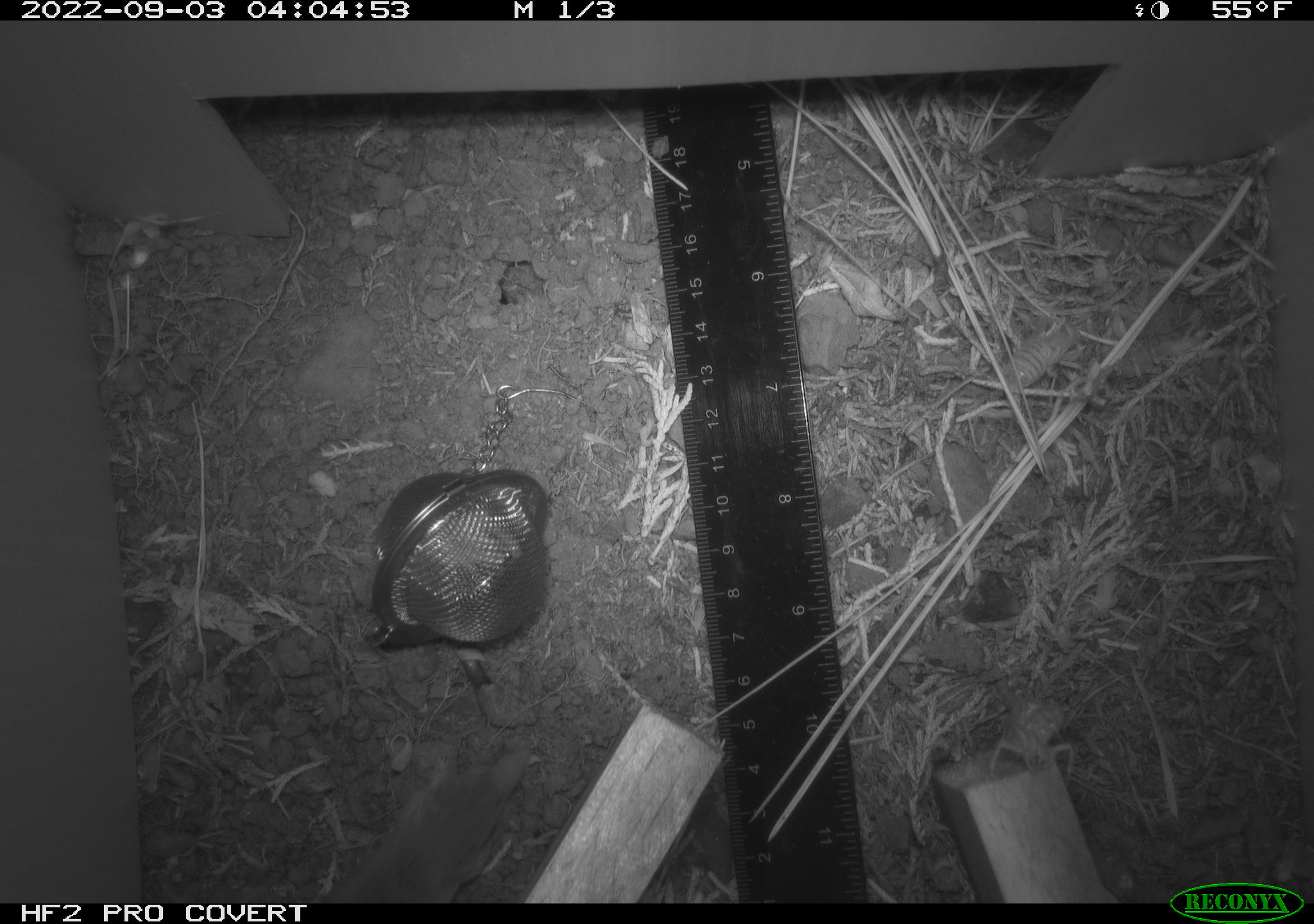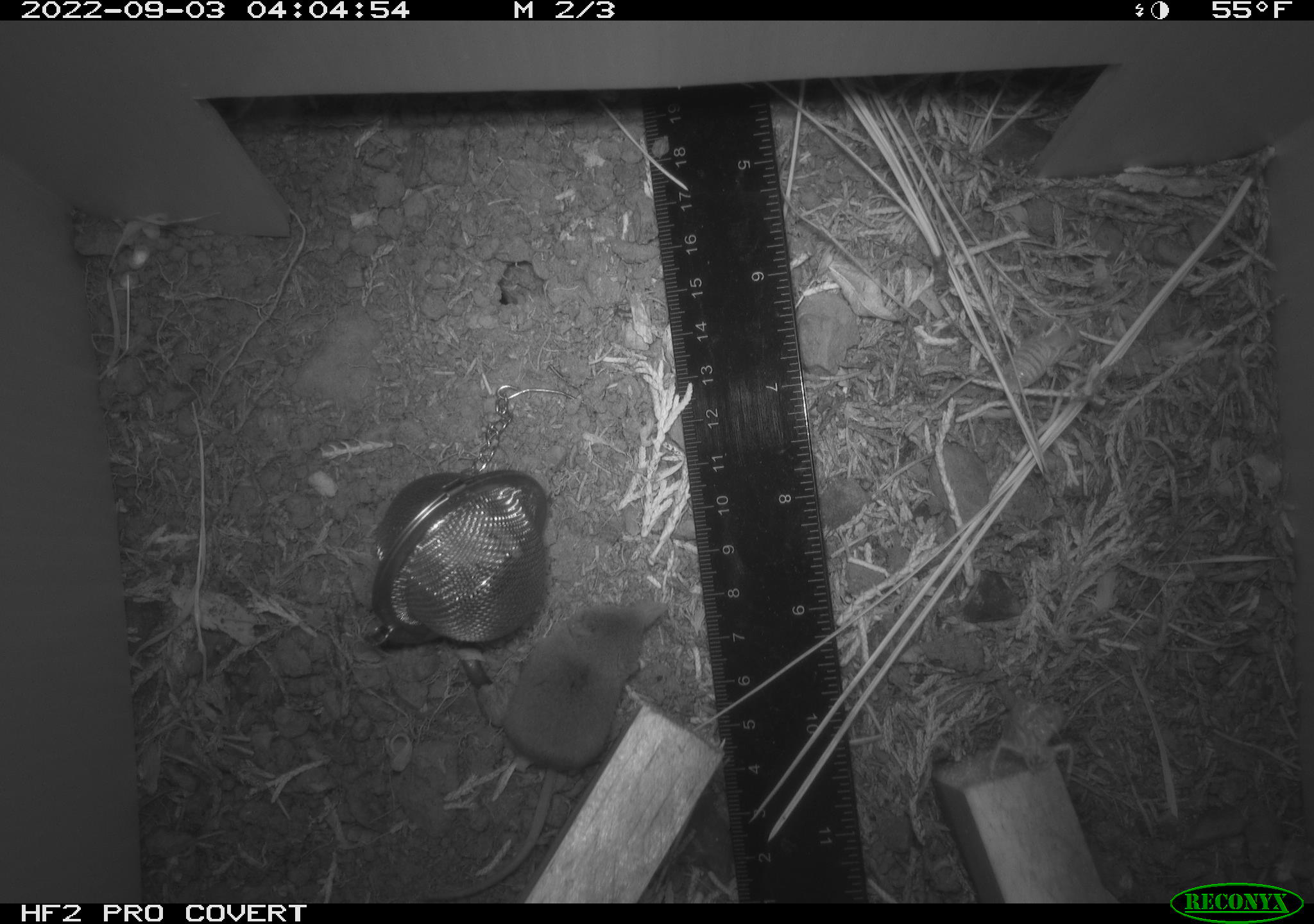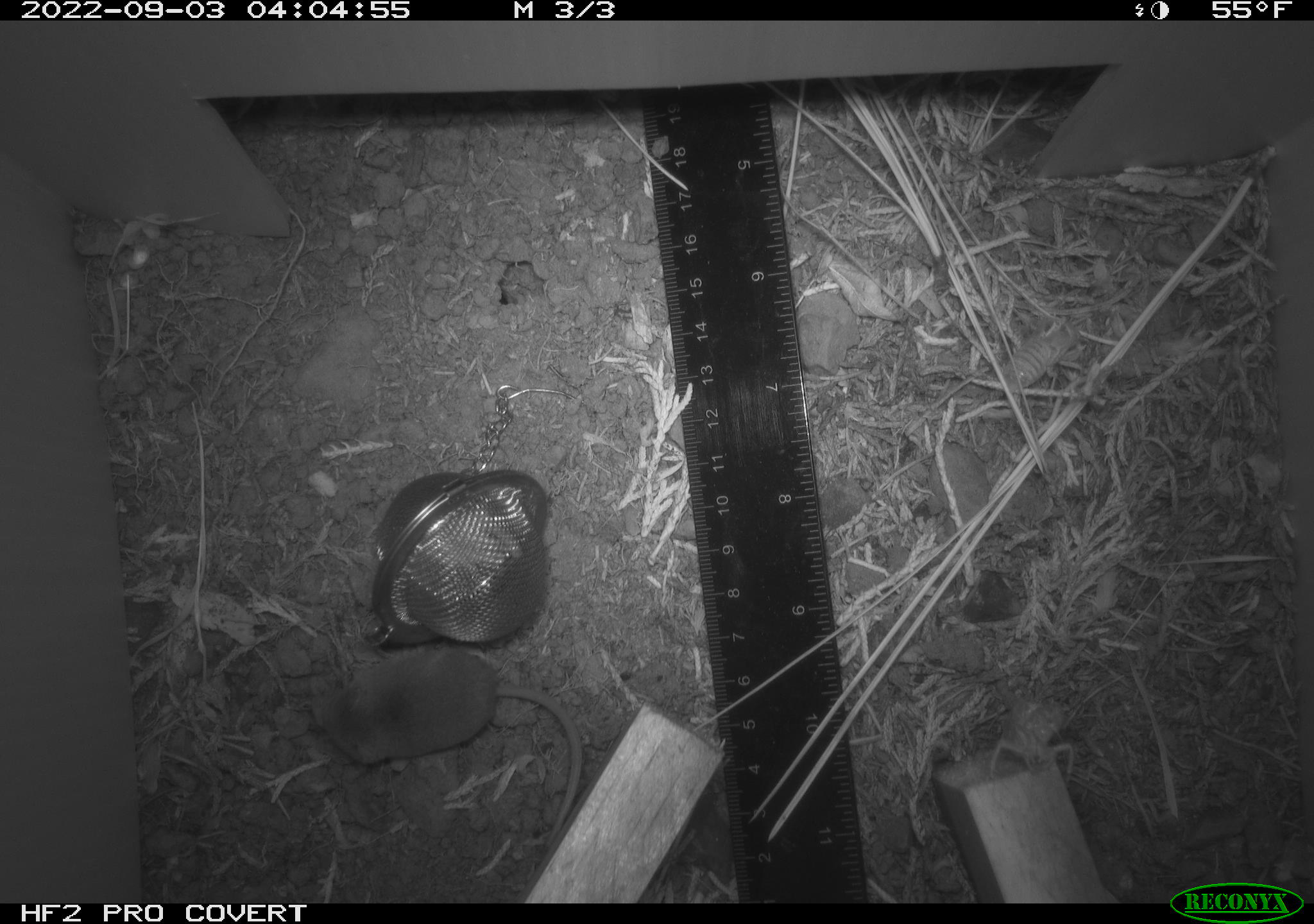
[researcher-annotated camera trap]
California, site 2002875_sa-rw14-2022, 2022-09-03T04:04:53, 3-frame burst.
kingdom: Animalia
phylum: Chordata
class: Mammalia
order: Eulipotyphla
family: Soricidae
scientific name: Soricidae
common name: shrews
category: soricidae family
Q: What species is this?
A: Soricidae family (shrews) (Soricidae).